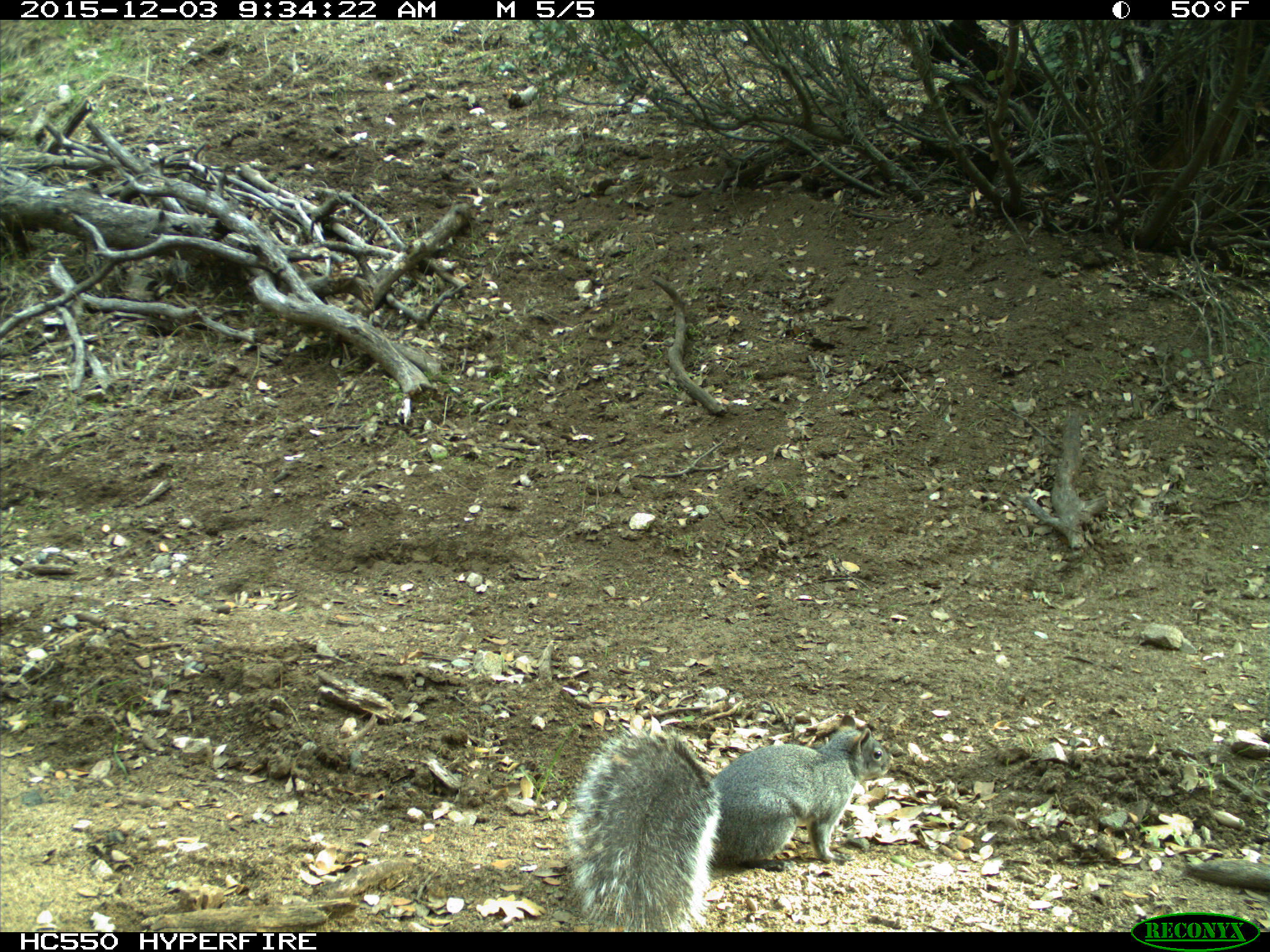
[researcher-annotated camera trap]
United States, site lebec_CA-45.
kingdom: Animalia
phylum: Chordata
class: Mammalia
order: Rodentia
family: Sciuridae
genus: Sciurus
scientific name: Sciurus carolinensis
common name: eastern gray squirrel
Sciurus carolinensis (eastern gray squirrel).